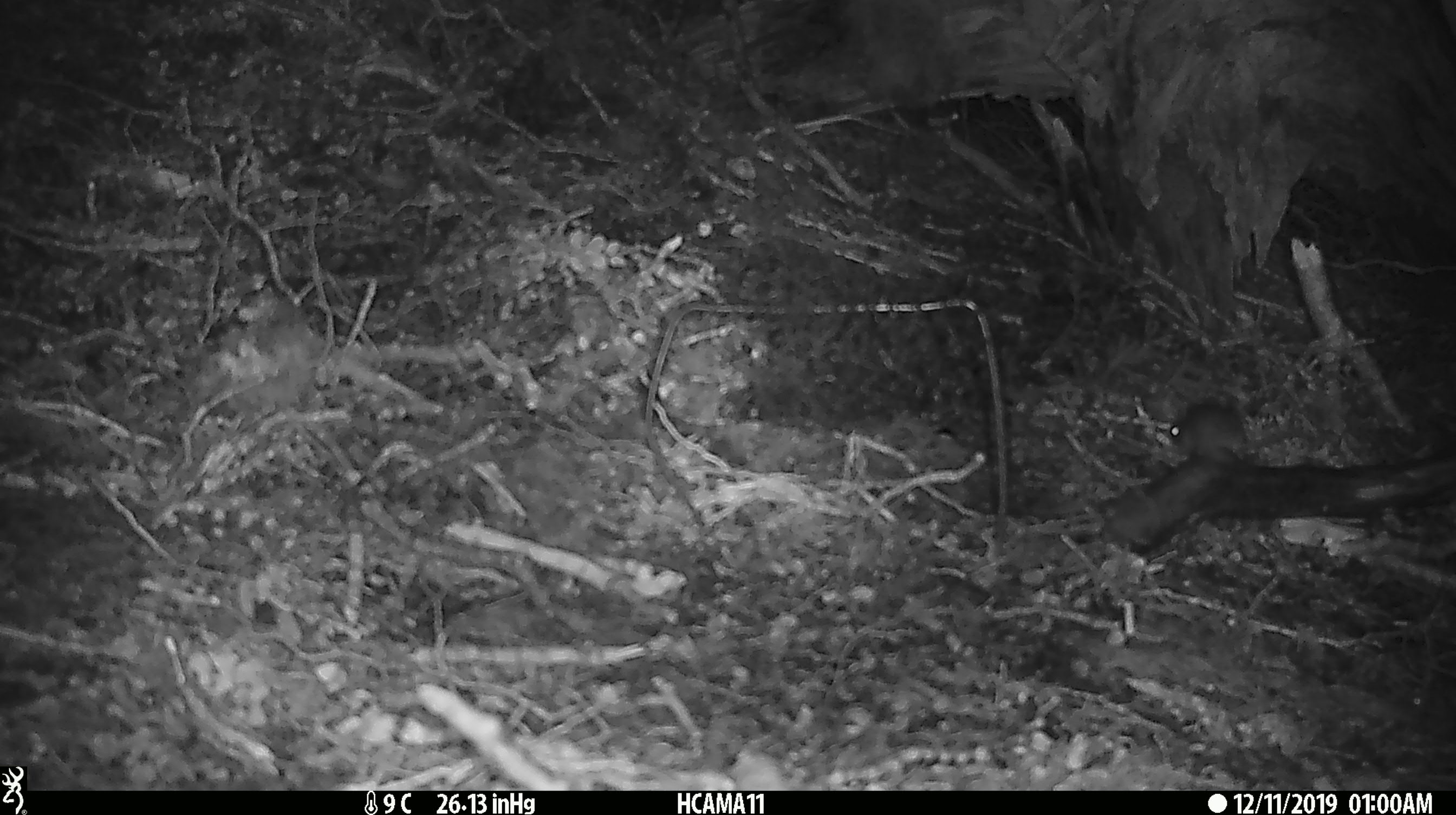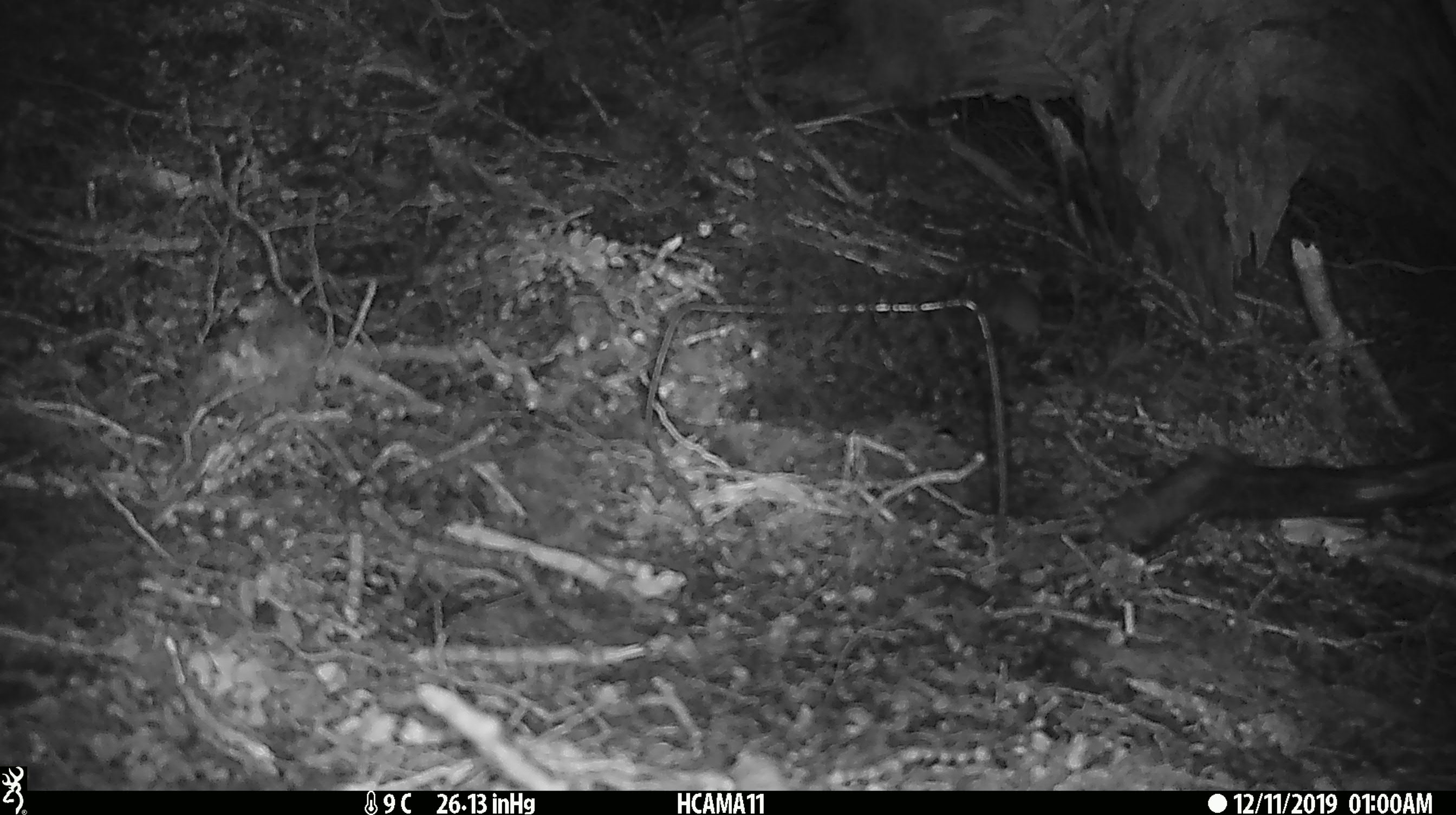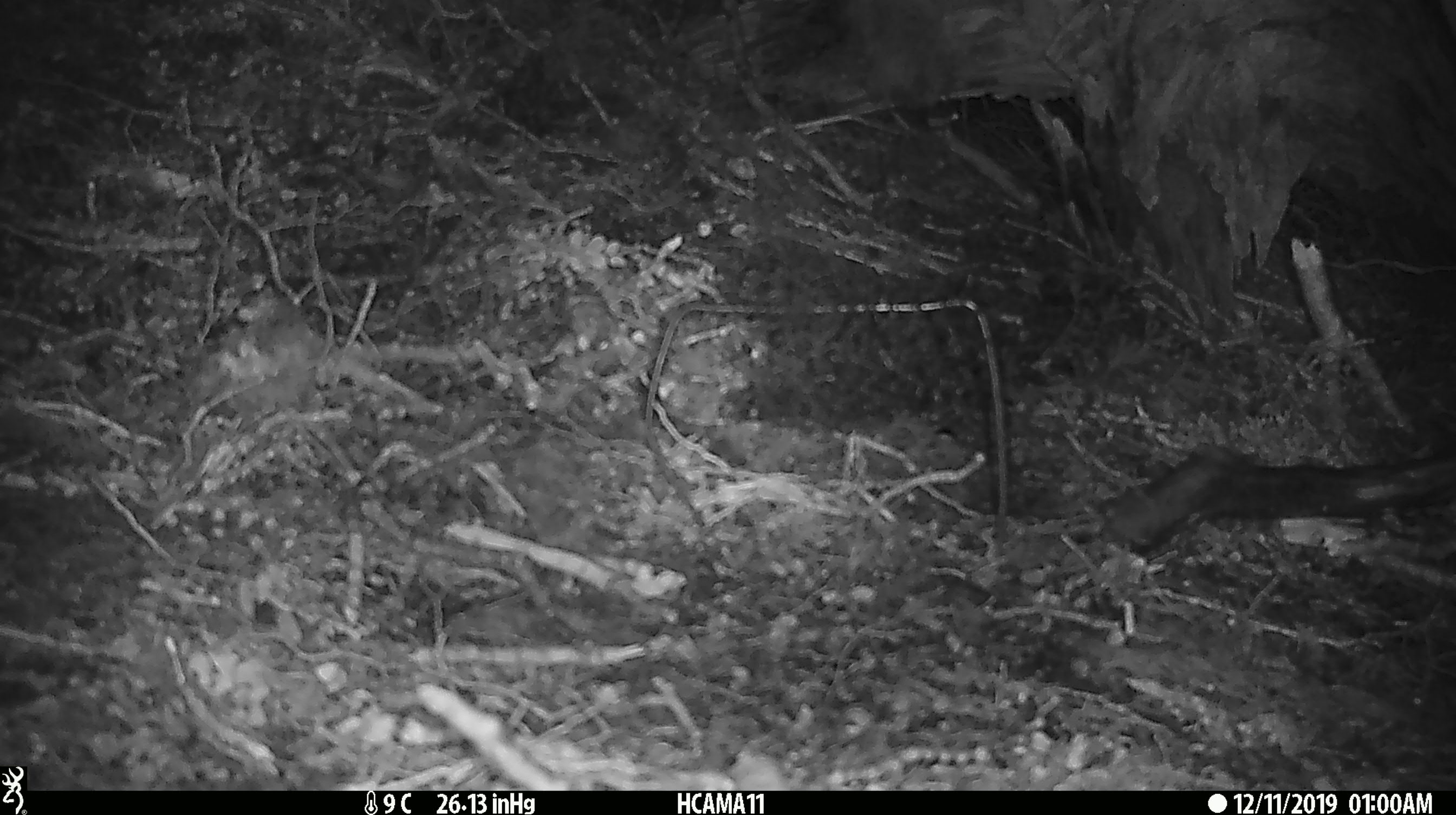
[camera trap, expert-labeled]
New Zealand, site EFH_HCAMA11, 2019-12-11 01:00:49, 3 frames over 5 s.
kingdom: Animalia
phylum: Chordata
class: Mammalia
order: Rodentia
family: Muridae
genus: Mus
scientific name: Mus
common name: mouse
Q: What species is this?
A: Mouse (Mus).